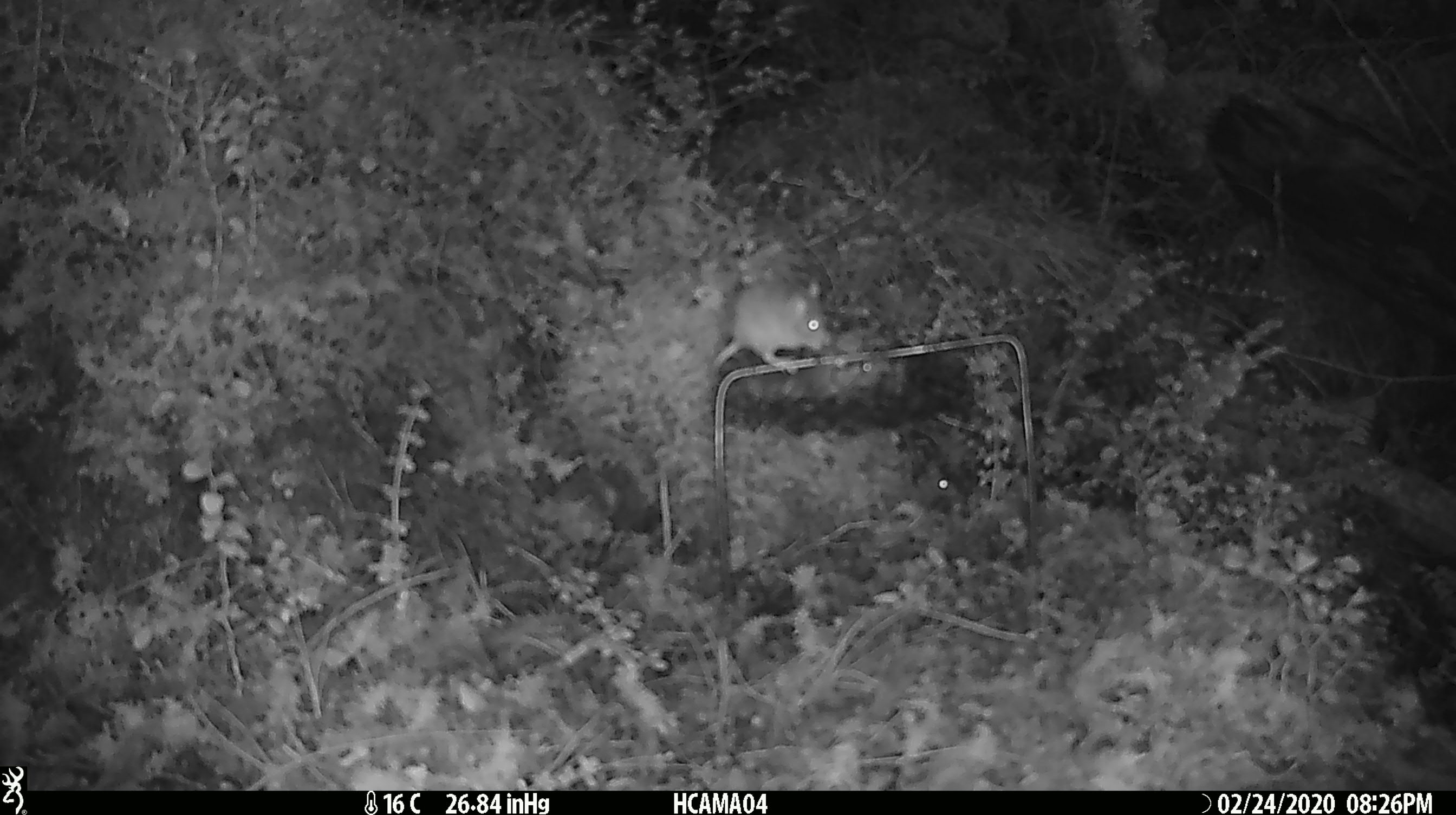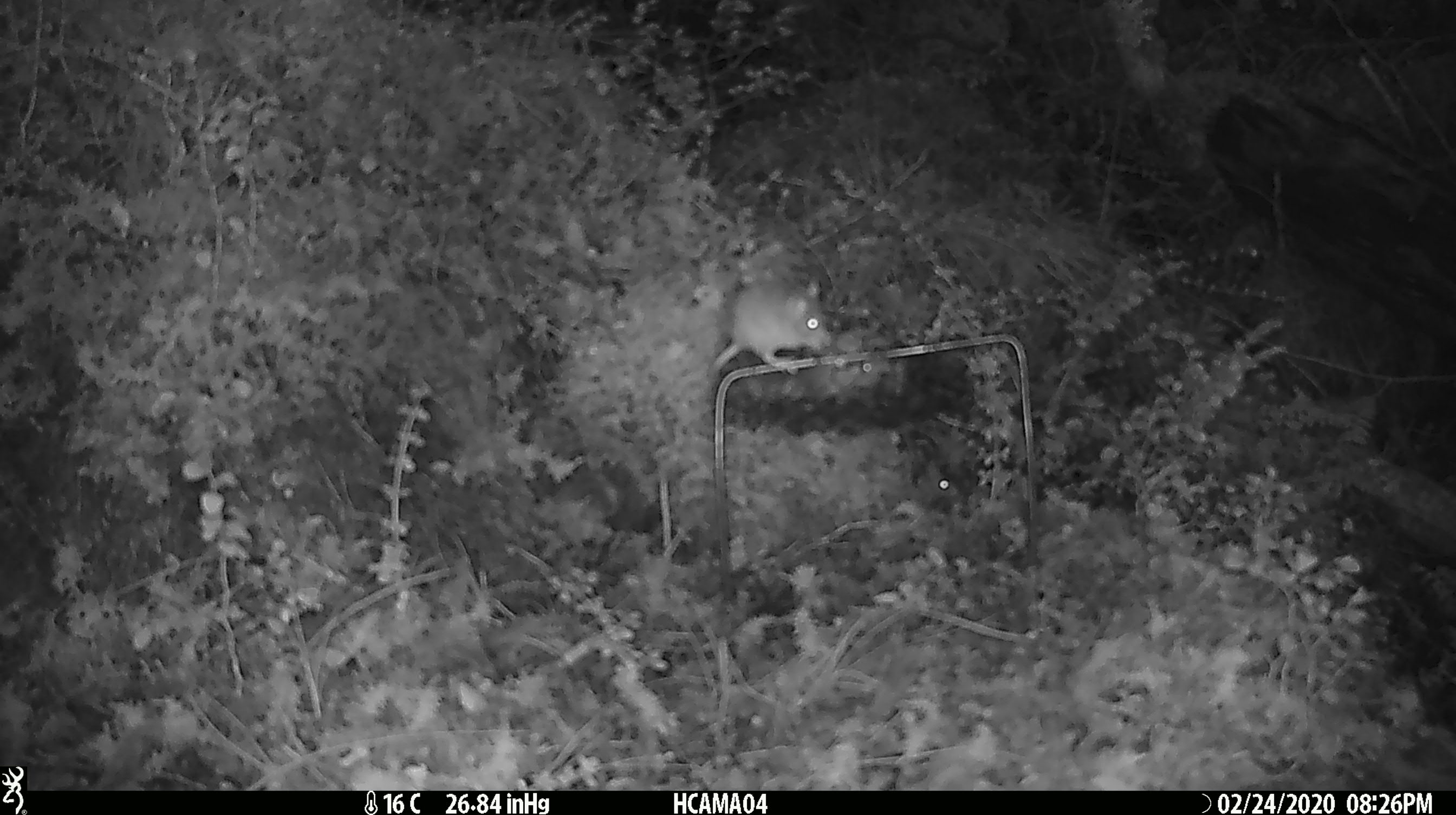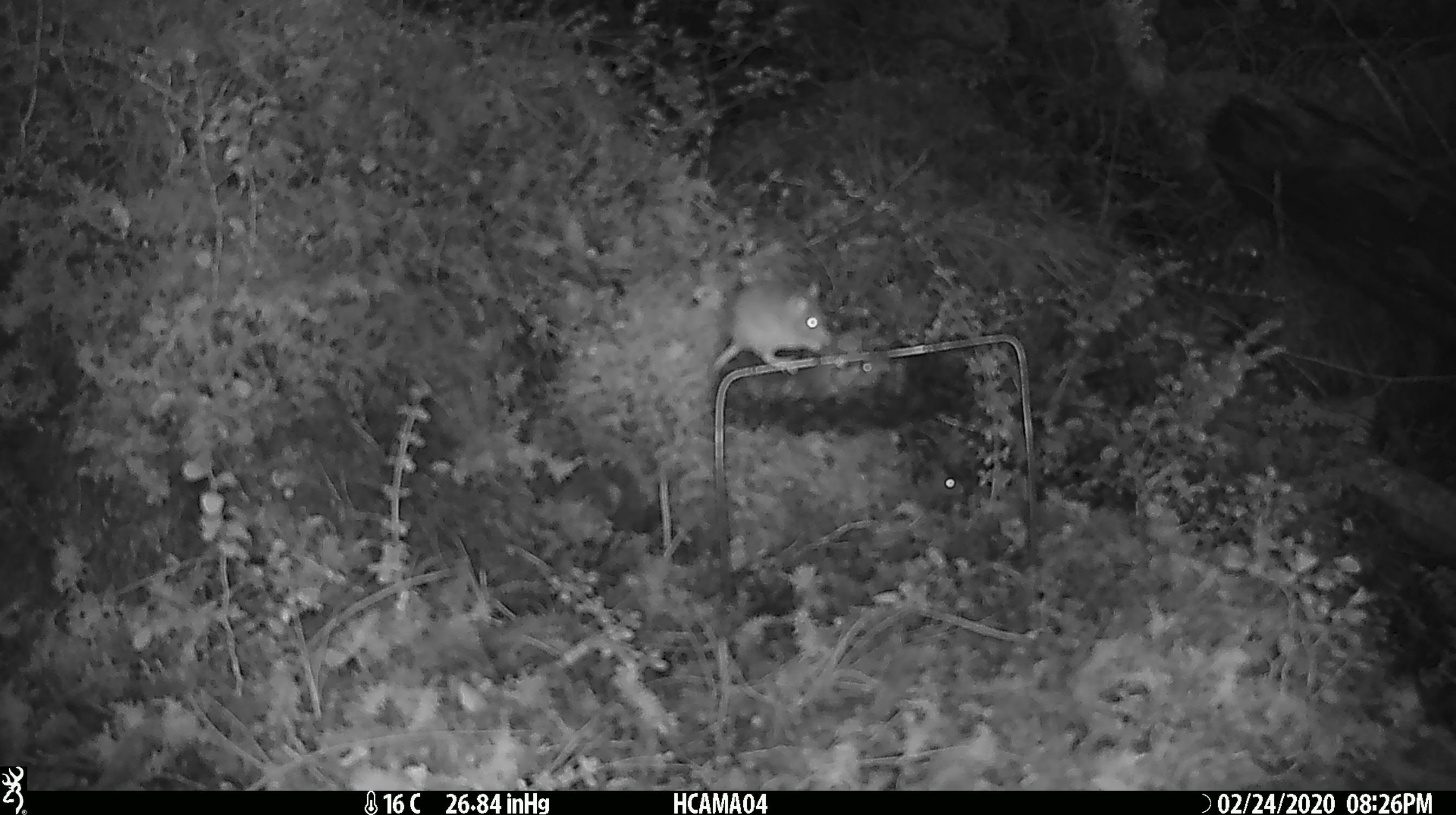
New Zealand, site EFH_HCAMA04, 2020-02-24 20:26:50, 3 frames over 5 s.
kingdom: Animalia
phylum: Chordata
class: Mammalia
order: Rodentia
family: Muridae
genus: Mus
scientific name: Mus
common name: mouse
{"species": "mouse (Mus)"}